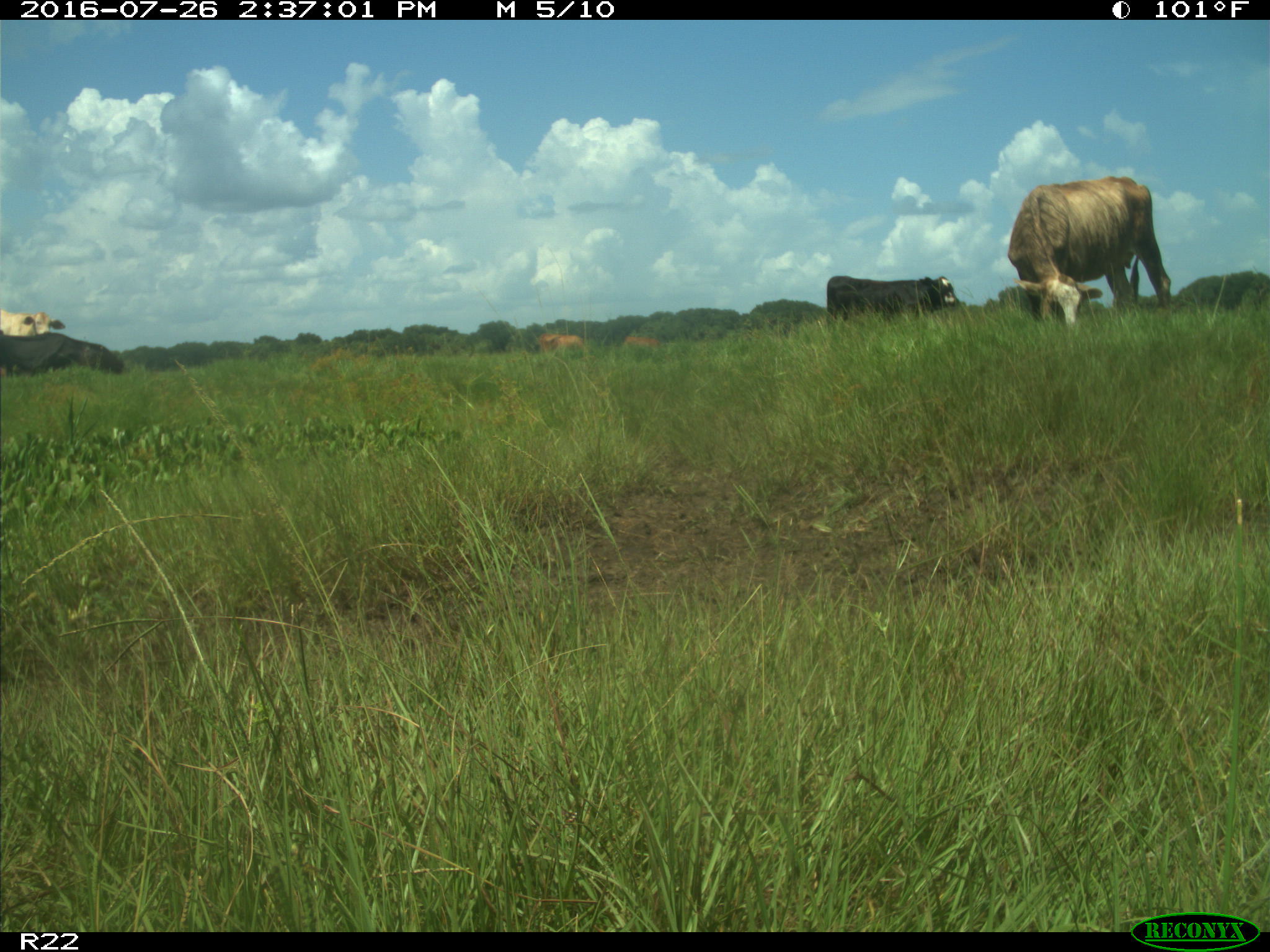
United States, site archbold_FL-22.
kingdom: Animalia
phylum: Chordata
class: Mammalia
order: Artiodactyla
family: Bovidae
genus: Bos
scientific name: Bos taurus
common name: domestic cow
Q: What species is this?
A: Bos taurus (domestic cow).